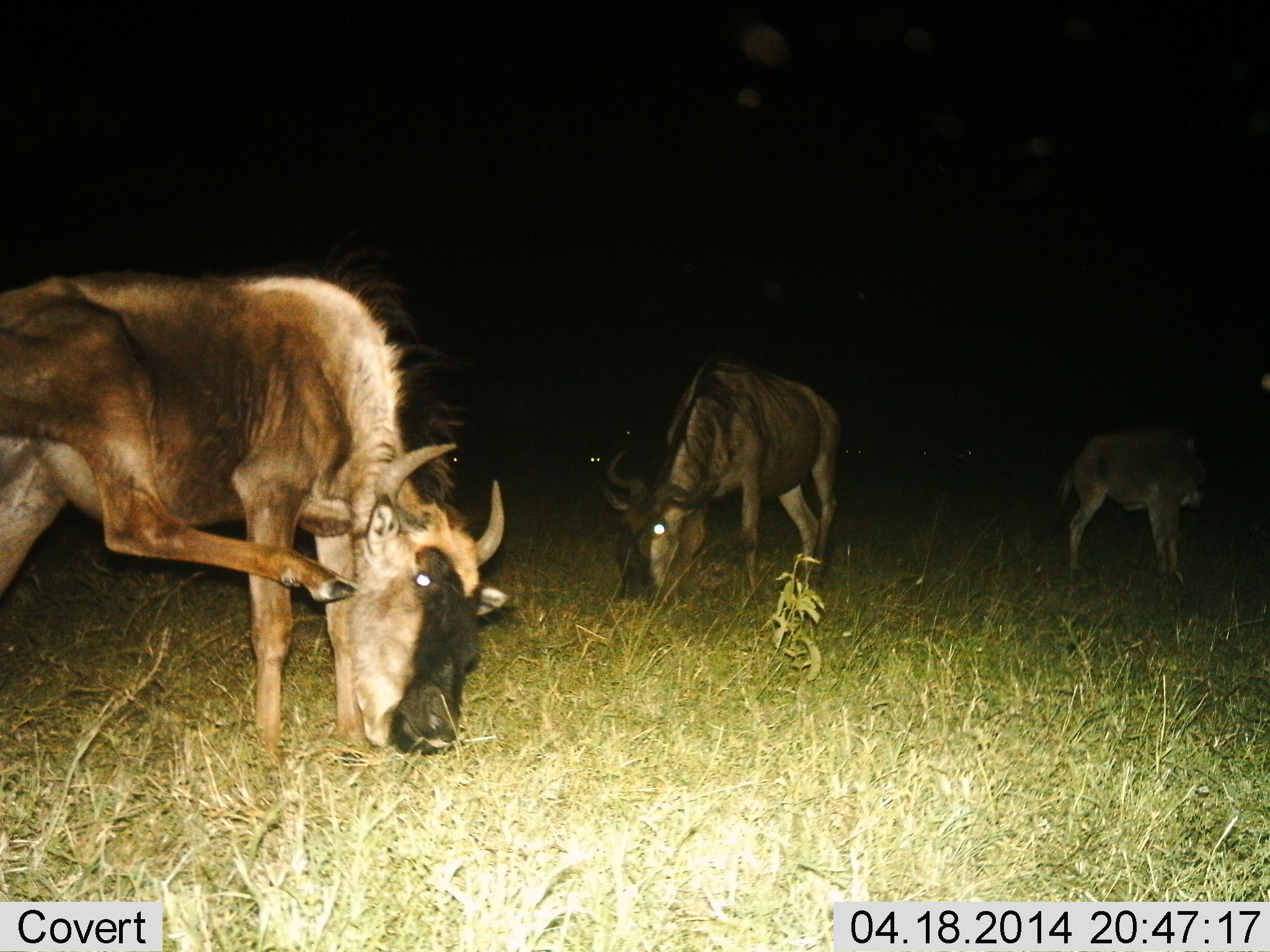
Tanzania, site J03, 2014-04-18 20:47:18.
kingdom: Animalia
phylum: Chordata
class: Mammalia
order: Artiodactyla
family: Bovidae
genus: Connochaetes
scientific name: Connochaetes taurinus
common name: blue wildebeest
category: wildebeest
Wildebeest (blue wildebeest) (Connochaetes taurinus), count 3. Behavior (volunteer vote fractions): standing 60%, resting 0%, moving 0%, interacting 10%. Young present (vote fraction): 10%. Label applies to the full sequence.